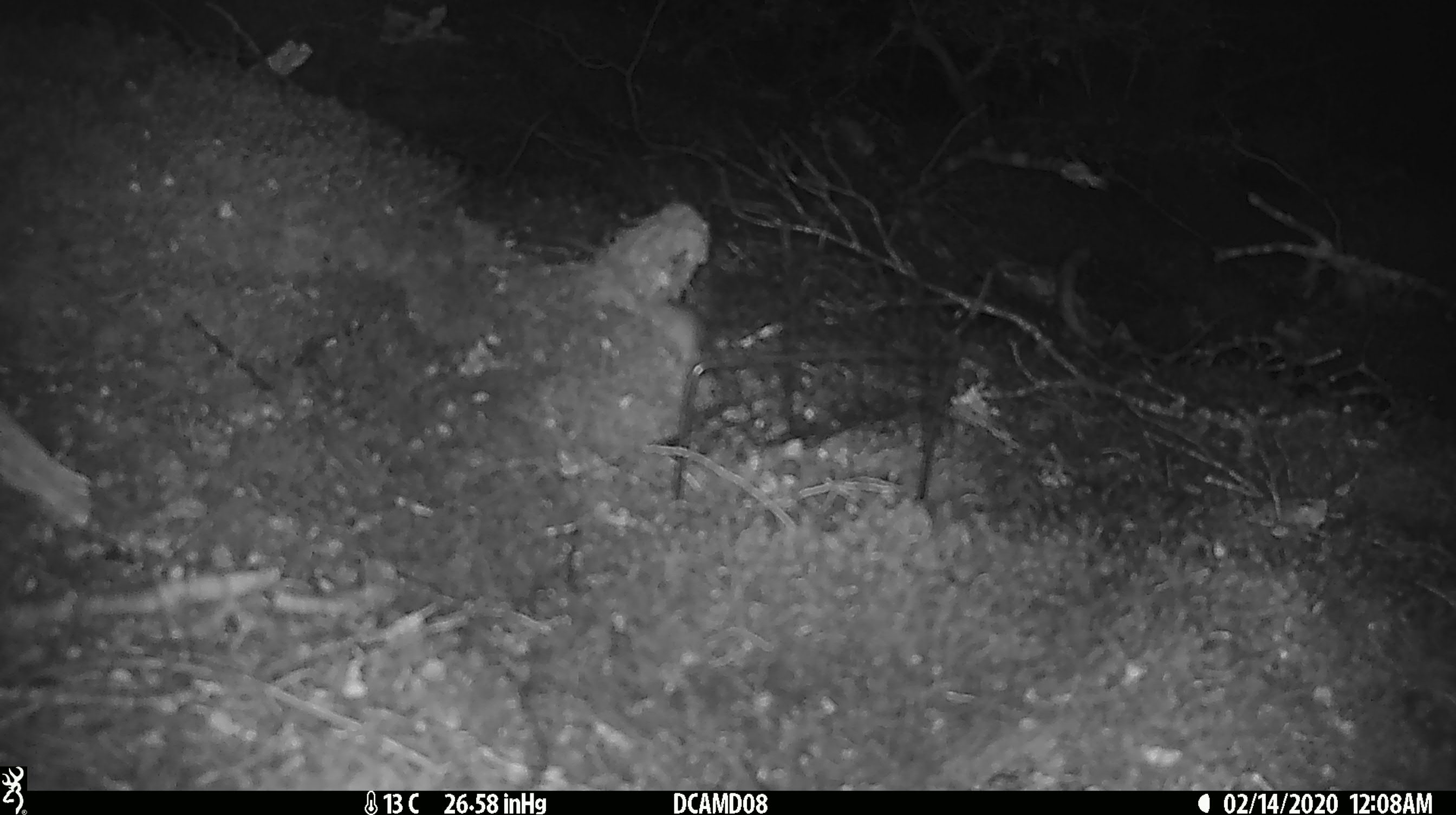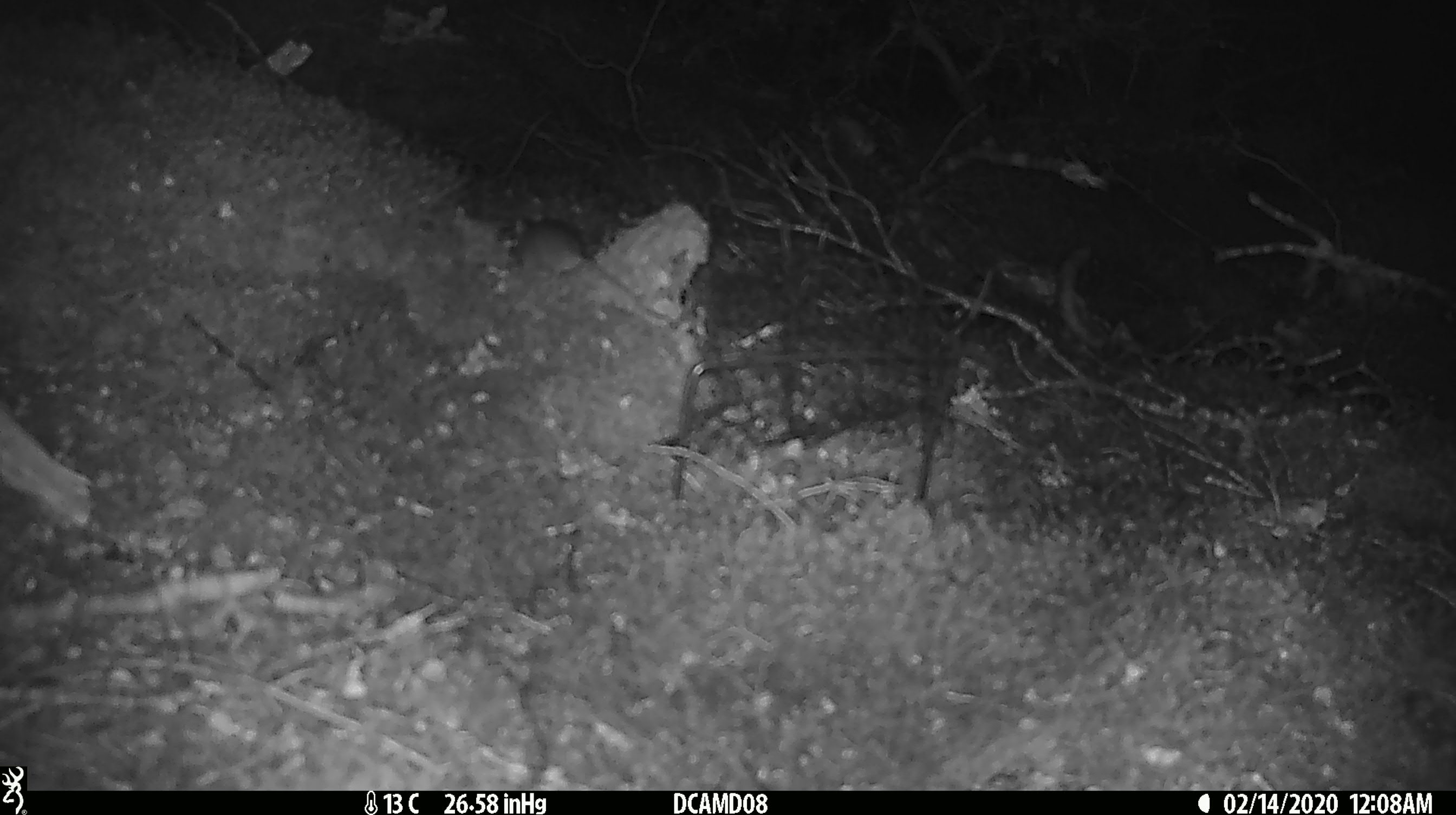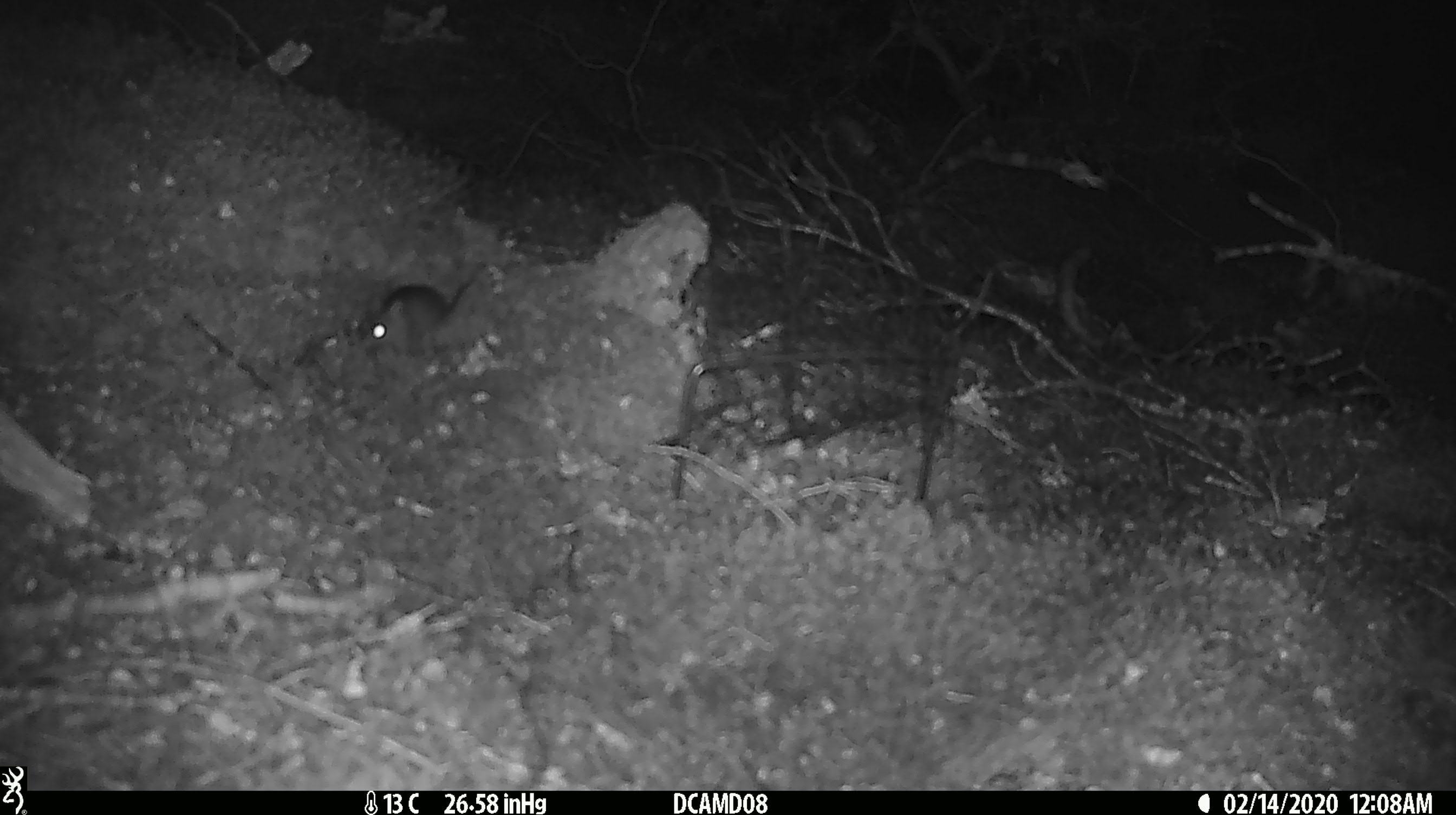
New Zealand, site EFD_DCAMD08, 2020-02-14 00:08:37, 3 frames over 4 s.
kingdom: Animalia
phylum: Chordata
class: Mammalia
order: Rodentia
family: Muridae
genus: Mus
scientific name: Mus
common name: mouse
Mouse (Mus).